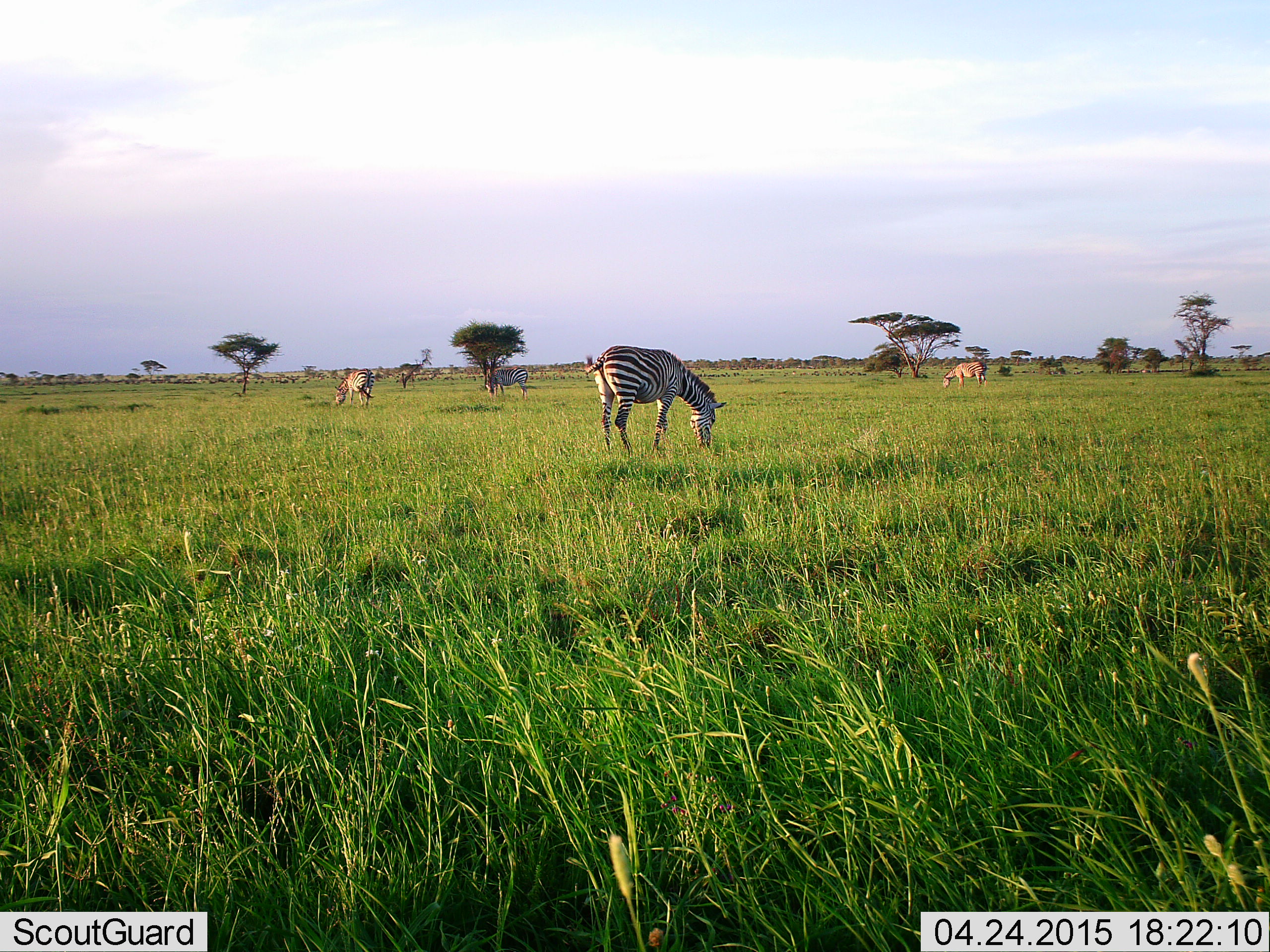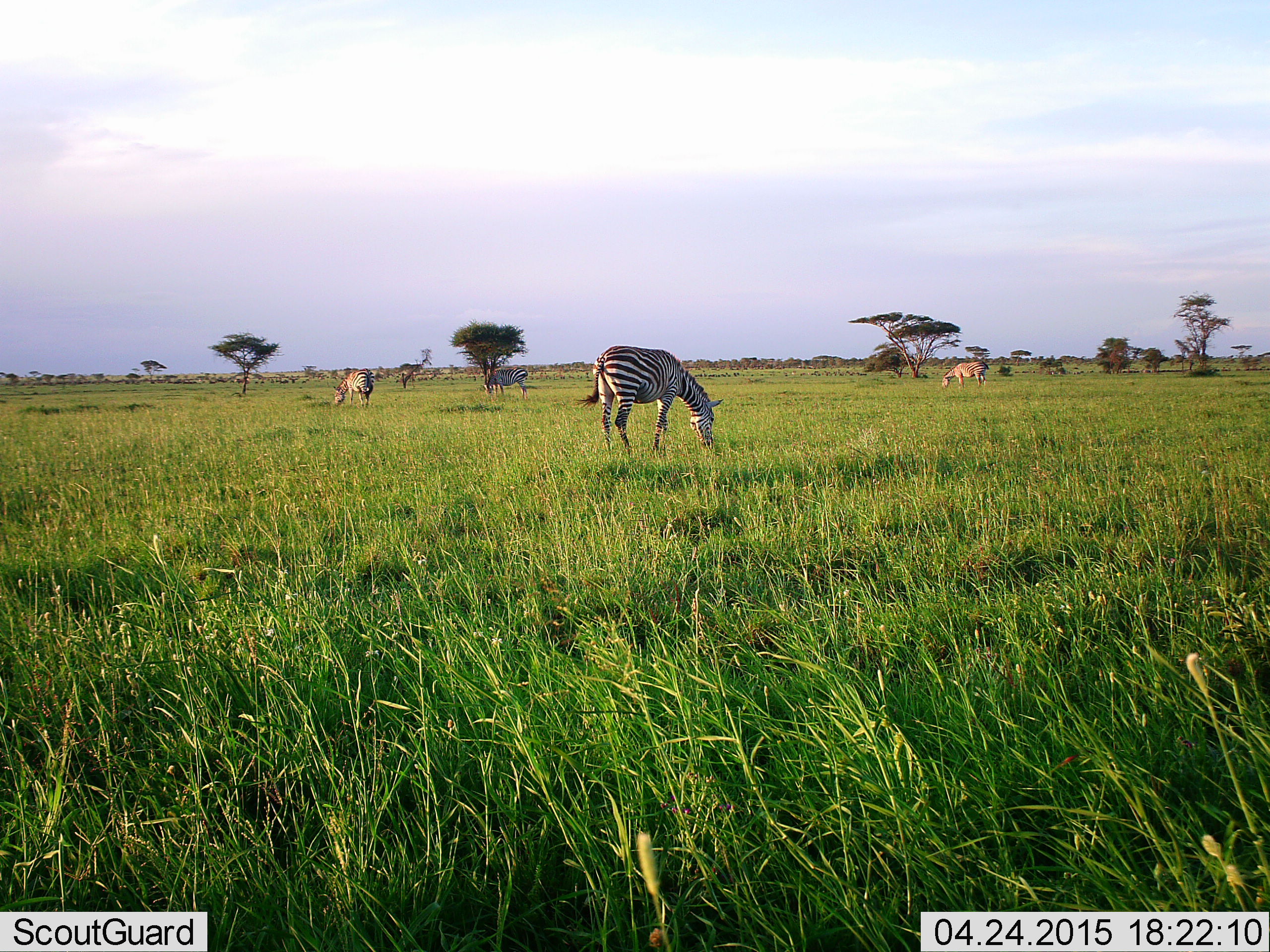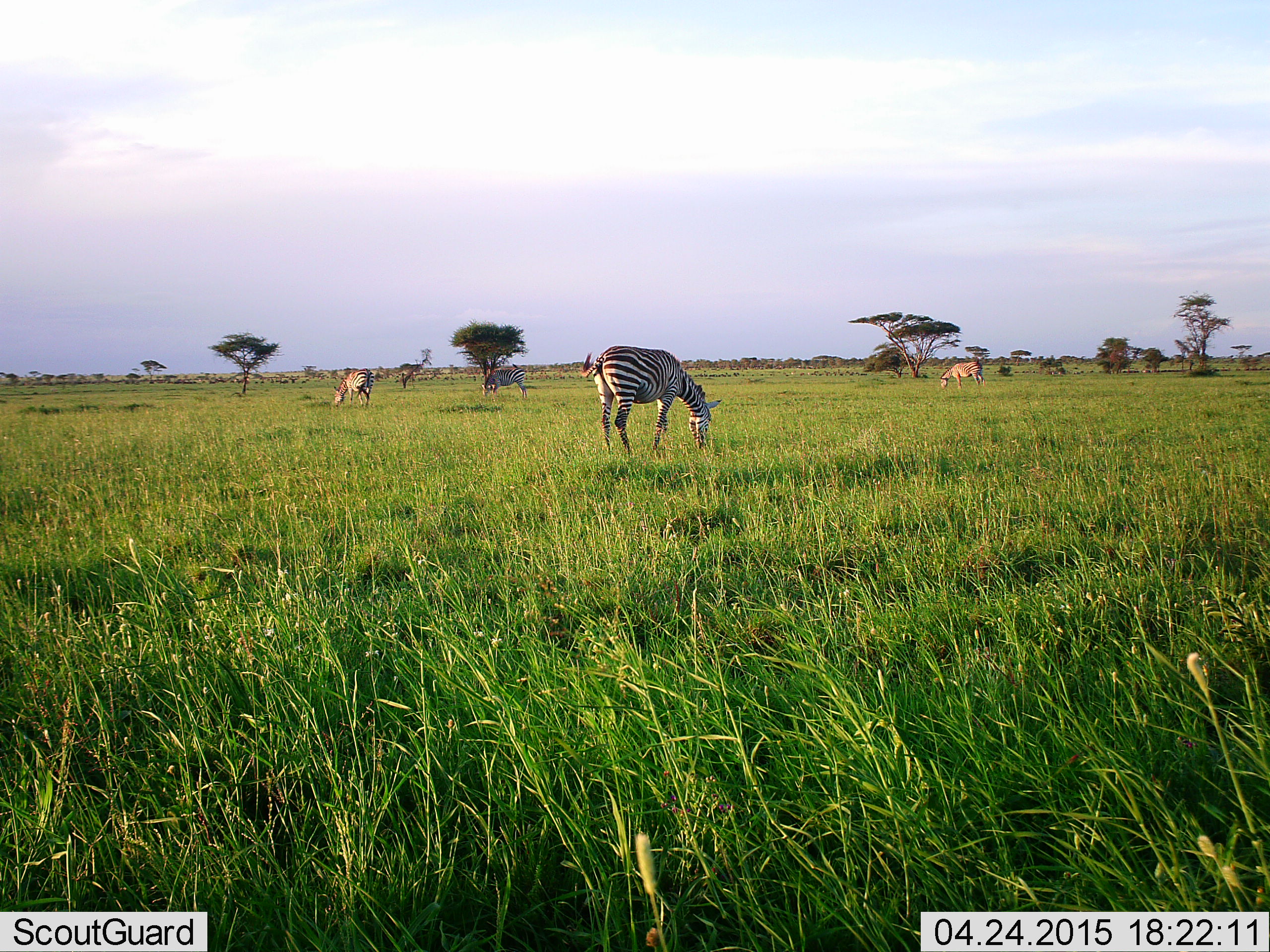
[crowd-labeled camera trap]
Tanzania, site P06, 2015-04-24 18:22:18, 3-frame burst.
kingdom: Animalia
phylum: Chordata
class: Mammalia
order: Perissodactyla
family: Equidae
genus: Equus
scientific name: Equus quagga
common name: plains zebra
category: zebra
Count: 4.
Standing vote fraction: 23%.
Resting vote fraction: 0%.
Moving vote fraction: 0%.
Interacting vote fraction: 0%.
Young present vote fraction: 0%.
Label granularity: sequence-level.